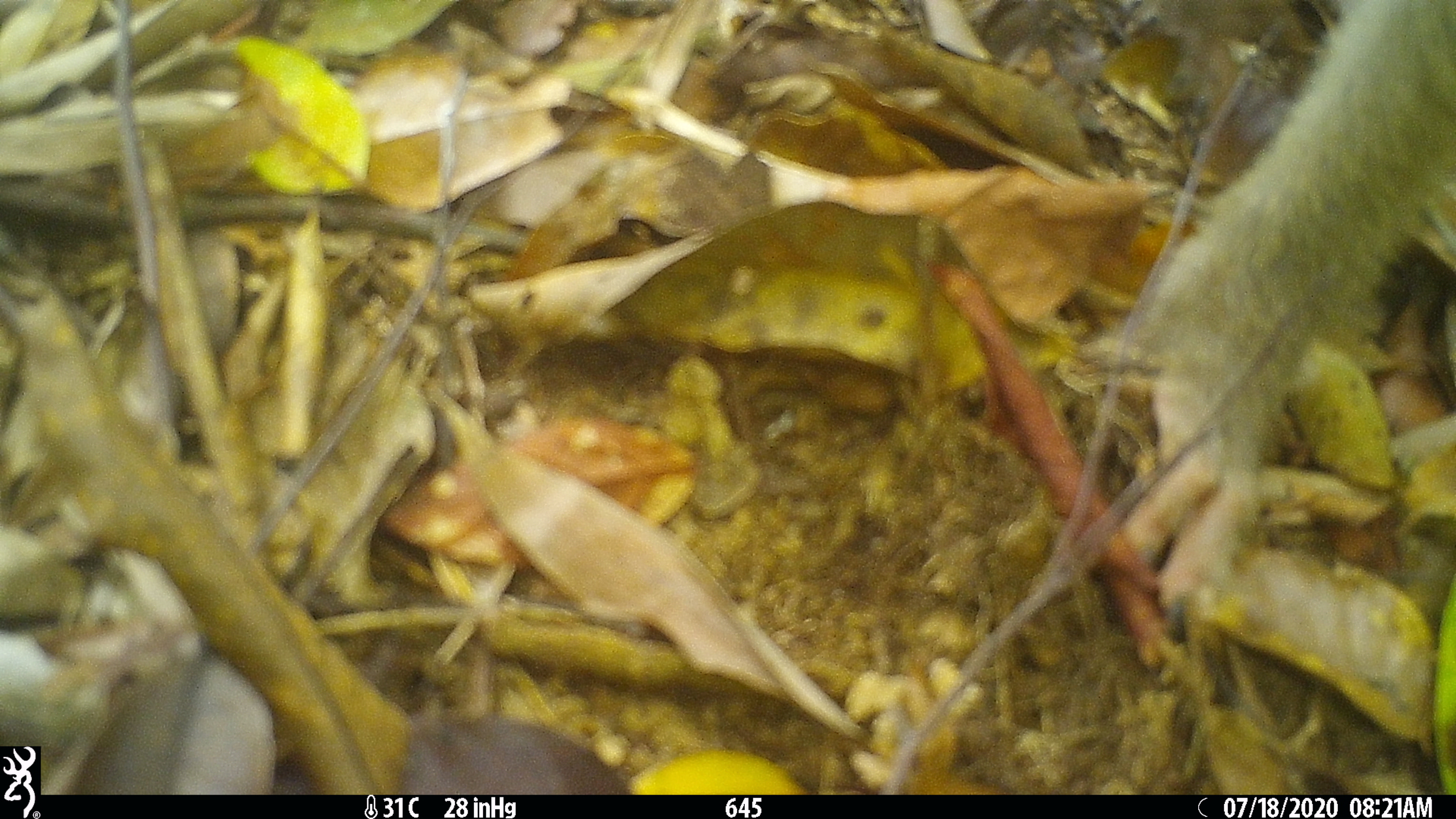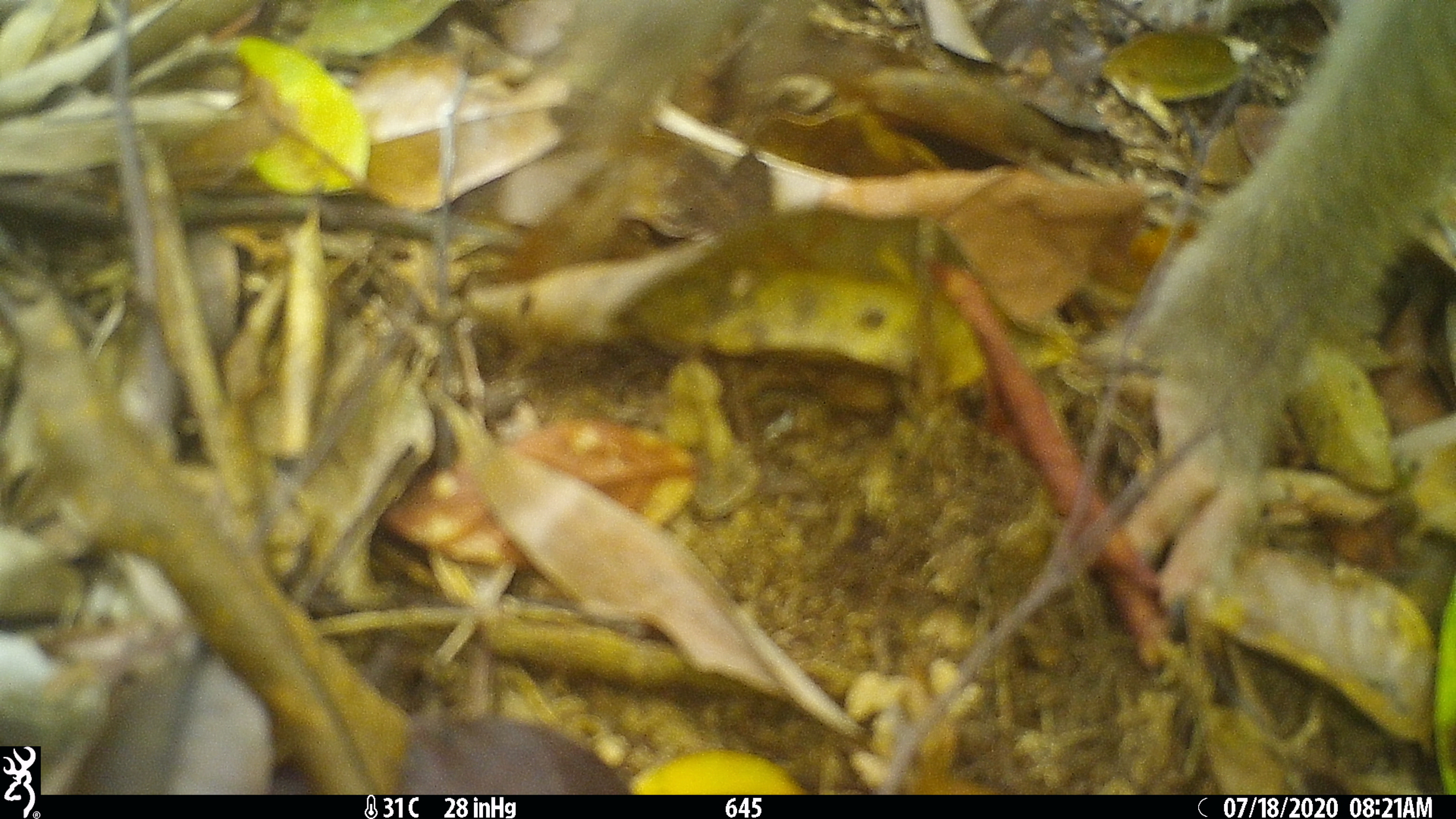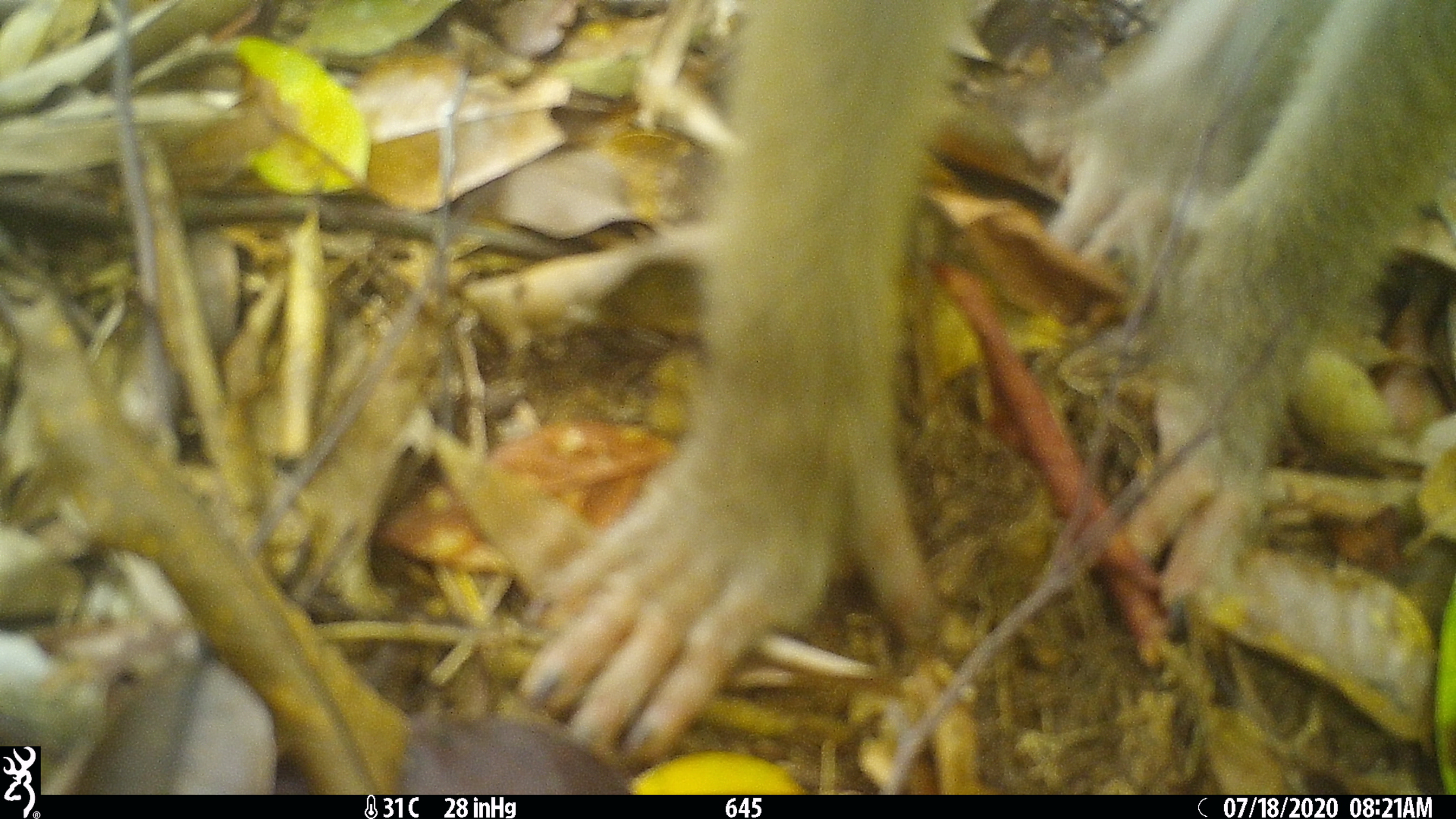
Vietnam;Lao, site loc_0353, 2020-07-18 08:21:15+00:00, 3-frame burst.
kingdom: Animalia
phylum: Chordata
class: Mammalia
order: Primates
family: Cercopithecidae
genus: Macaca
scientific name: Macaca nemestrina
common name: pig-tailed macaque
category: pig tailed macaque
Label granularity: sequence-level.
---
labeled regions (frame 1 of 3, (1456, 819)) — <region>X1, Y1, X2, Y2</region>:
pig tailed macaque: <region>1087, 0, 1456, 643</region>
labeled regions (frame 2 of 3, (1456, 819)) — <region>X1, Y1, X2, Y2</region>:
pig tailed macaque: <region>528, 0, 1456, 640</region>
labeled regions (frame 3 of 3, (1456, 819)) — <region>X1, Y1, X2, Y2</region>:
pig tailed macaque: <region>517, 0, 1456, 772</region>